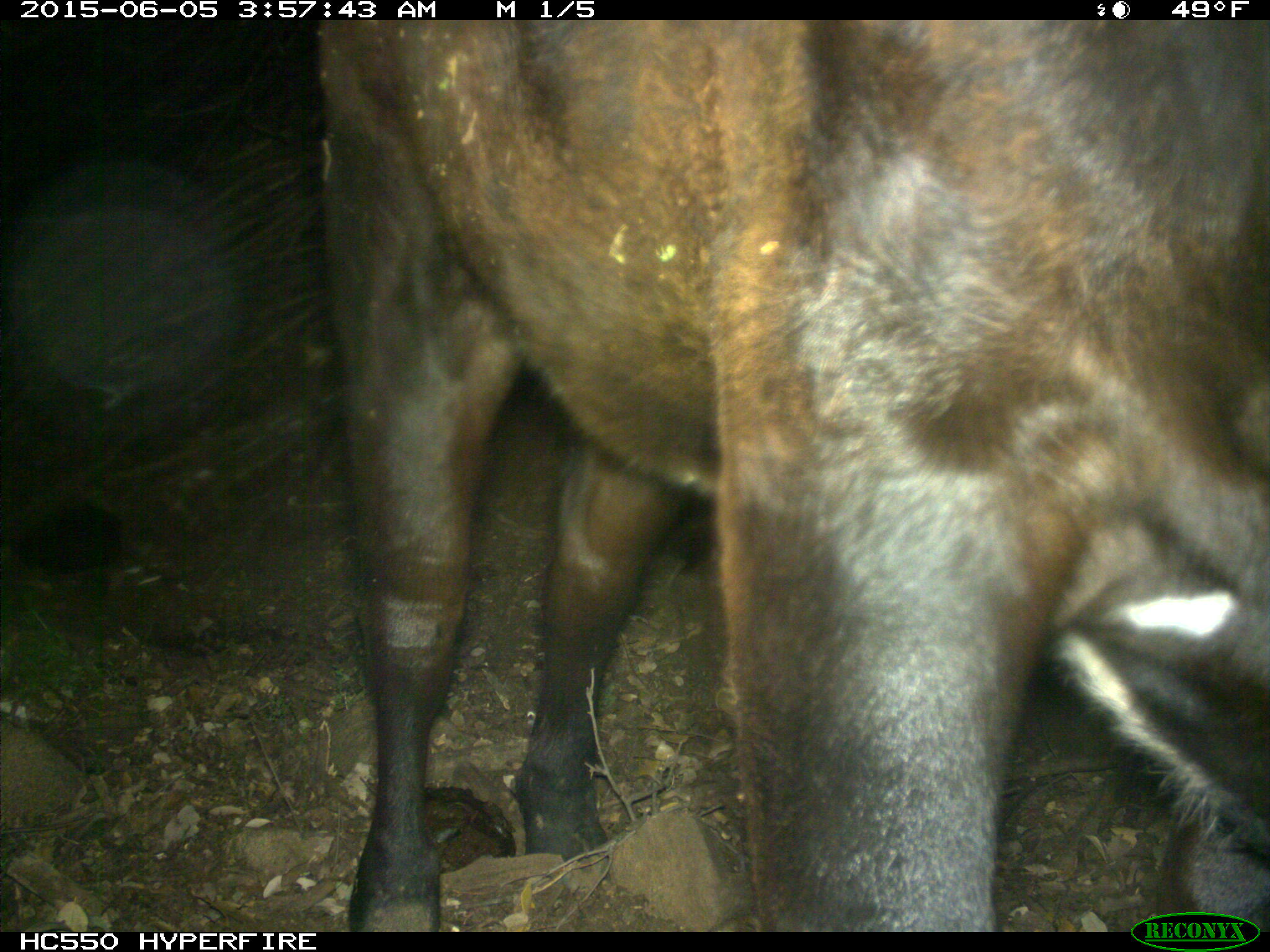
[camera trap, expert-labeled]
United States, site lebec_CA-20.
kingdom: Animalia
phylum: Chordata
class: Mammalia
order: Artiodactyla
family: Bovidae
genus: Bos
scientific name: Bos taurus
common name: domestic cow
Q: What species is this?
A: Bos taurus (domestic cow).